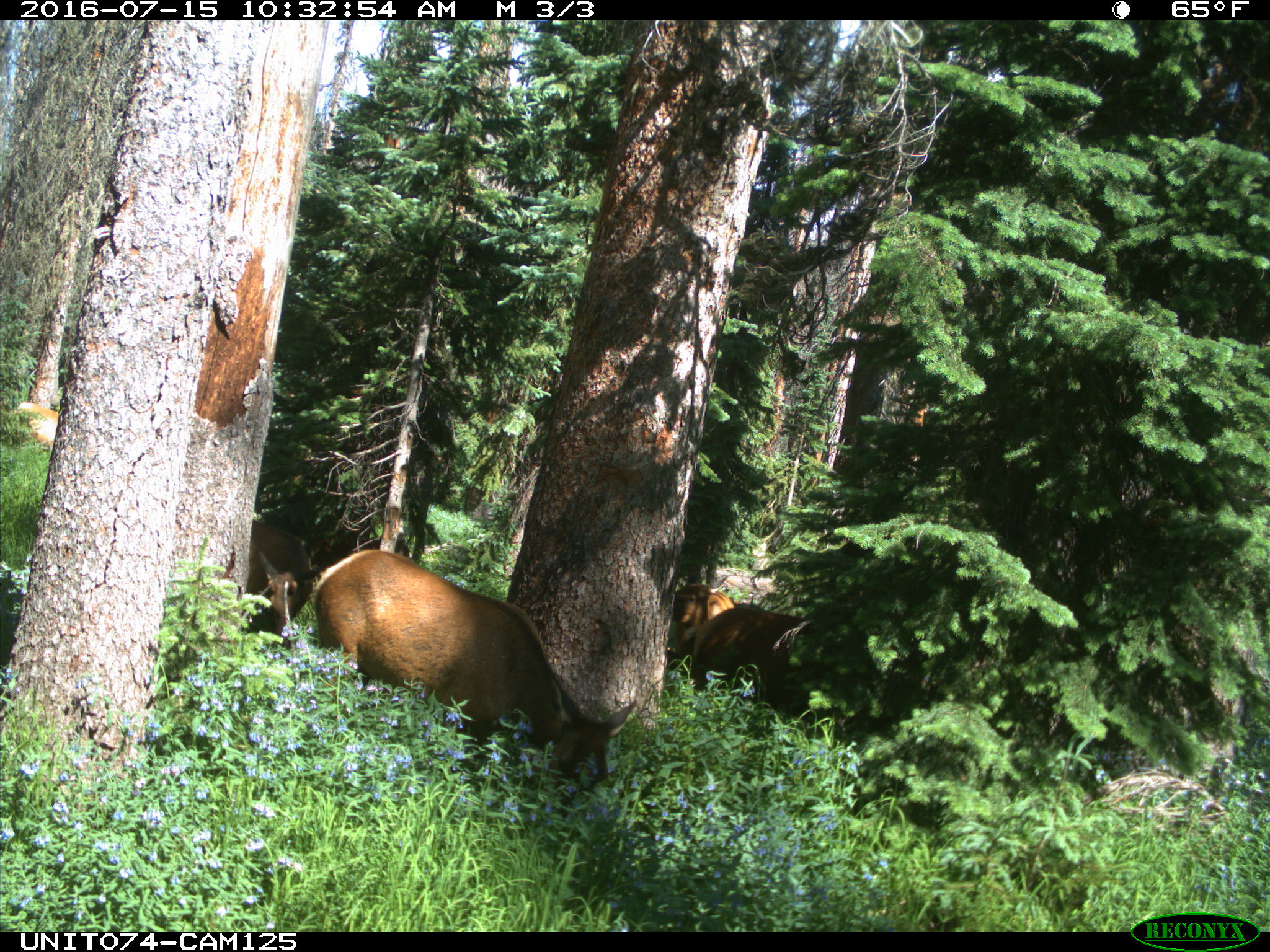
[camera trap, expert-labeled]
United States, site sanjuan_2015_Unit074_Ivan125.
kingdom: Animalia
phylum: Chordata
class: Mammalia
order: Artiodactyla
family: Cervidae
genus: Cervus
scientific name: Cervus elaphus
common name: red deer